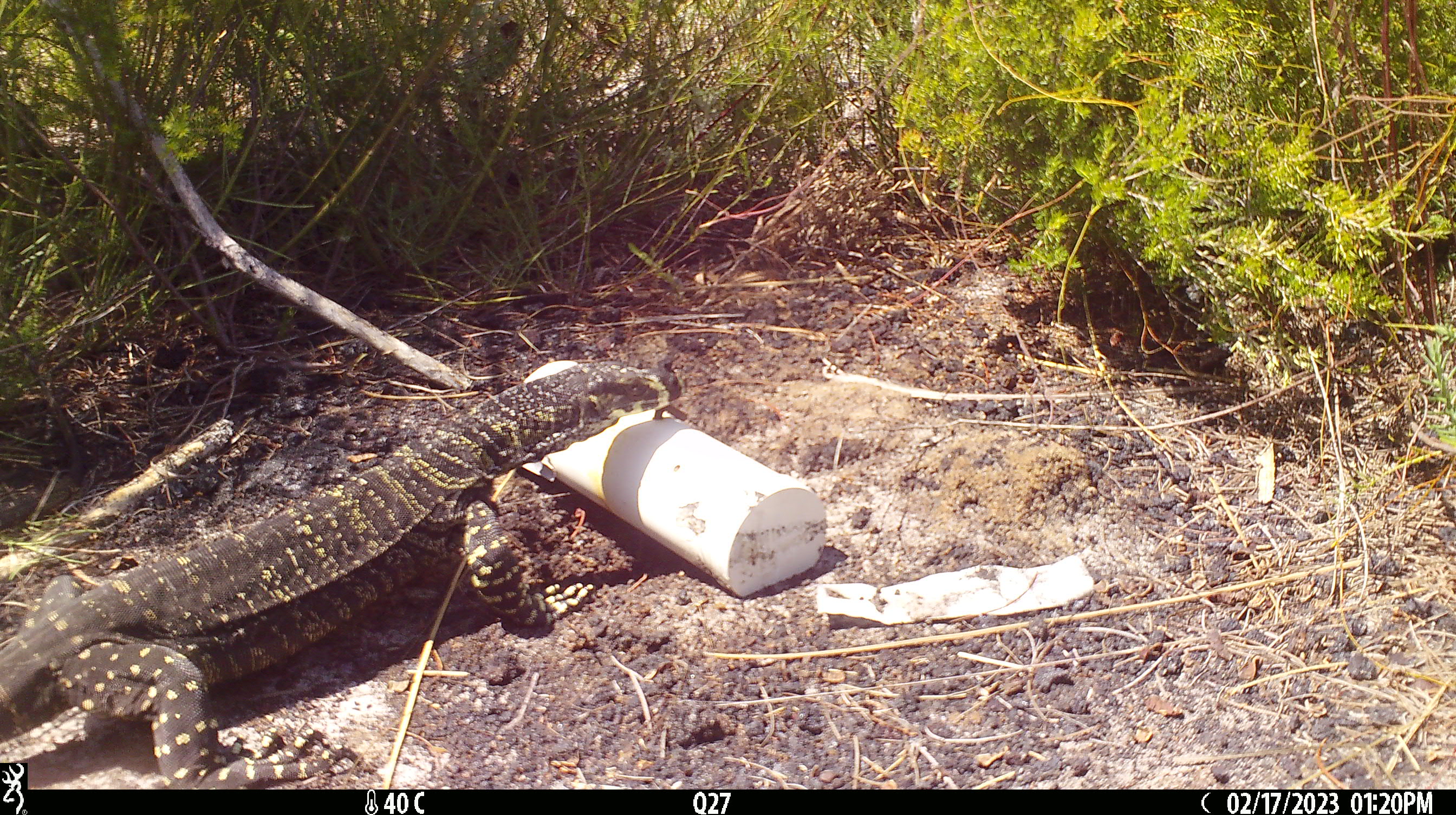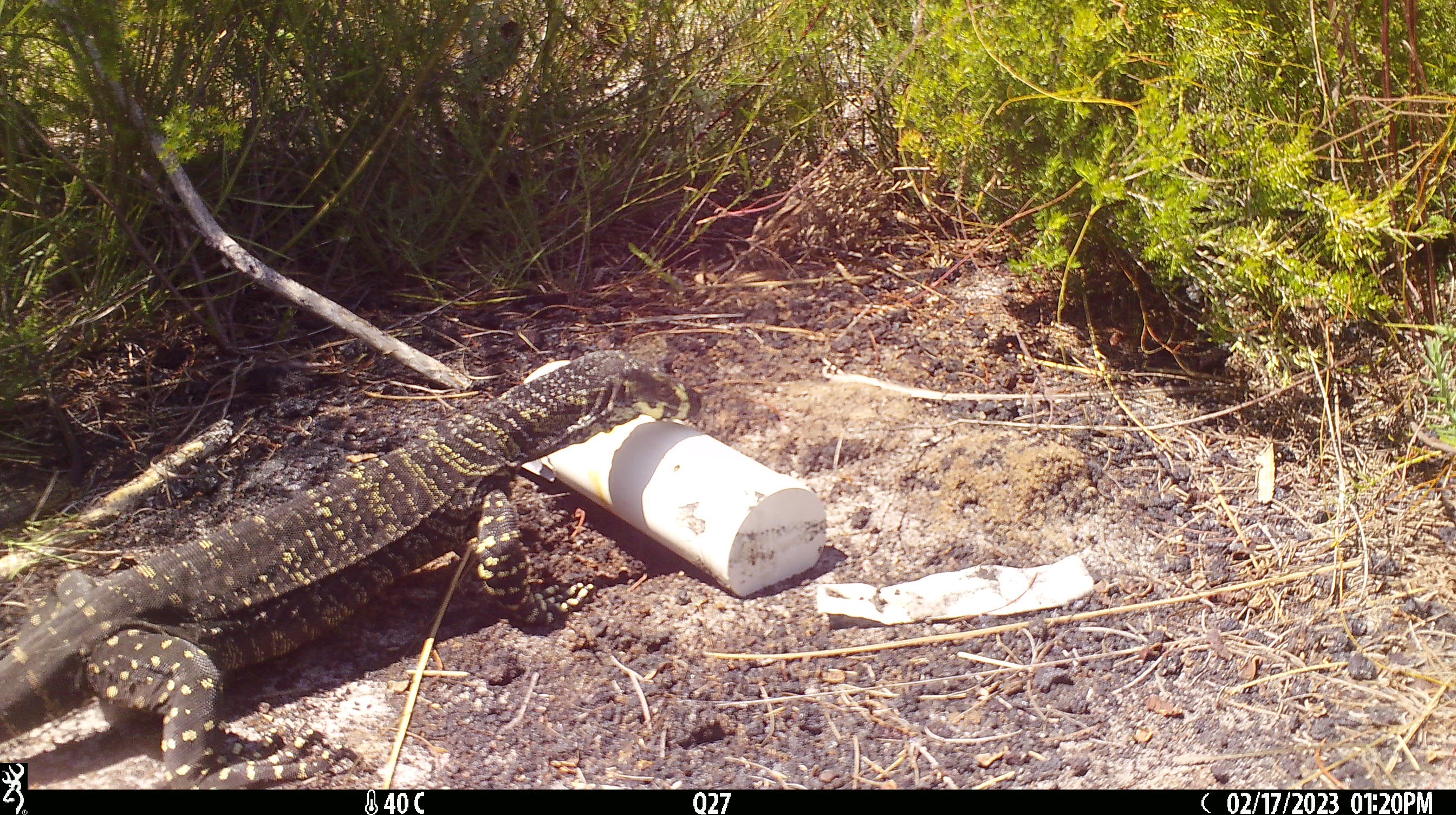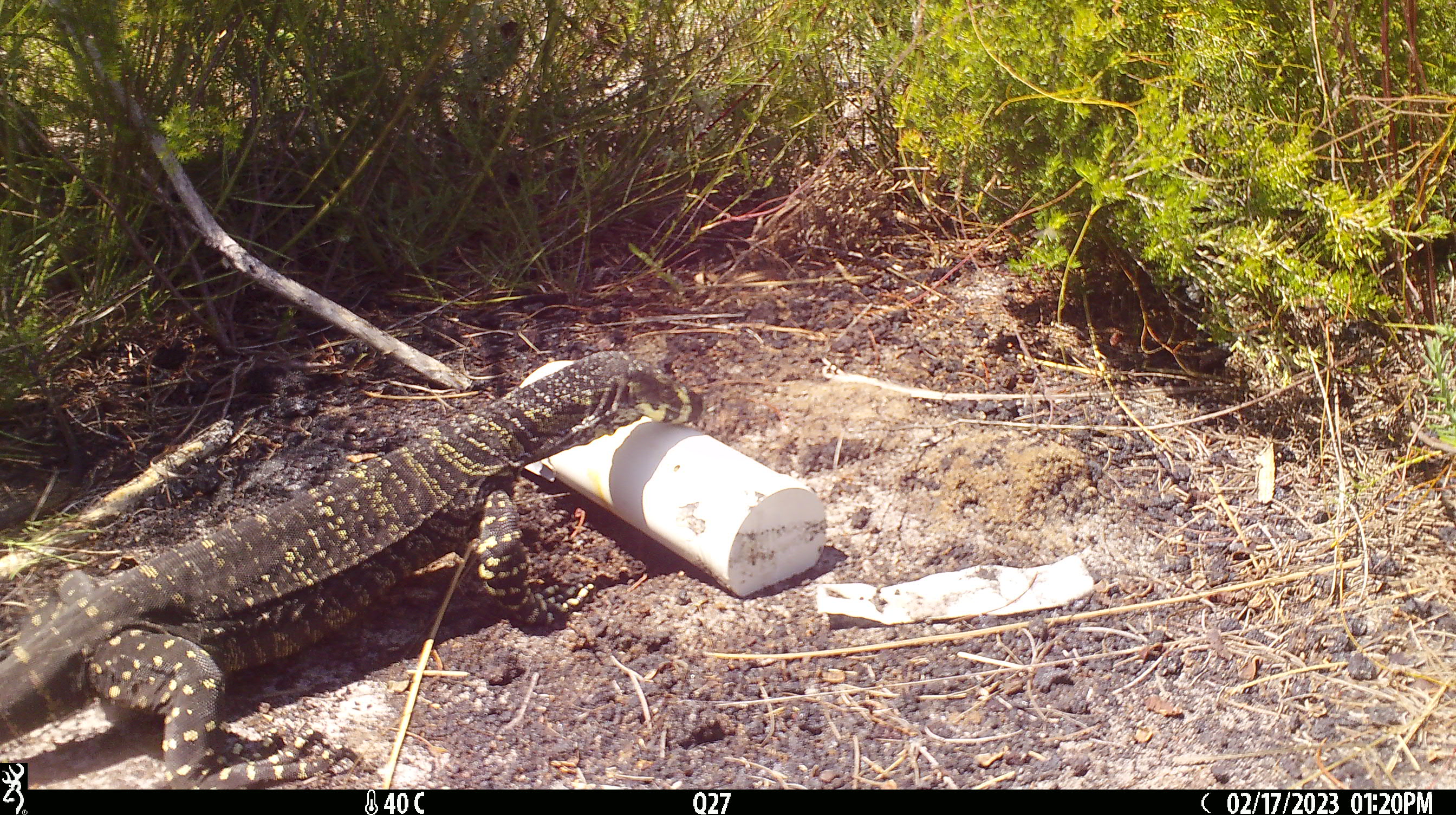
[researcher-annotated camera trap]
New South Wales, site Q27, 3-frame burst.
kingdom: Animalia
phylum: Chordata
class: Reptilia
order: Squamata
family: Varanidae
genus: Varanus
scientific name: Varanus varius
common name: lace monitor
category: goanna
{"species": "goanna (lace monitor) (Varanus varius)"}